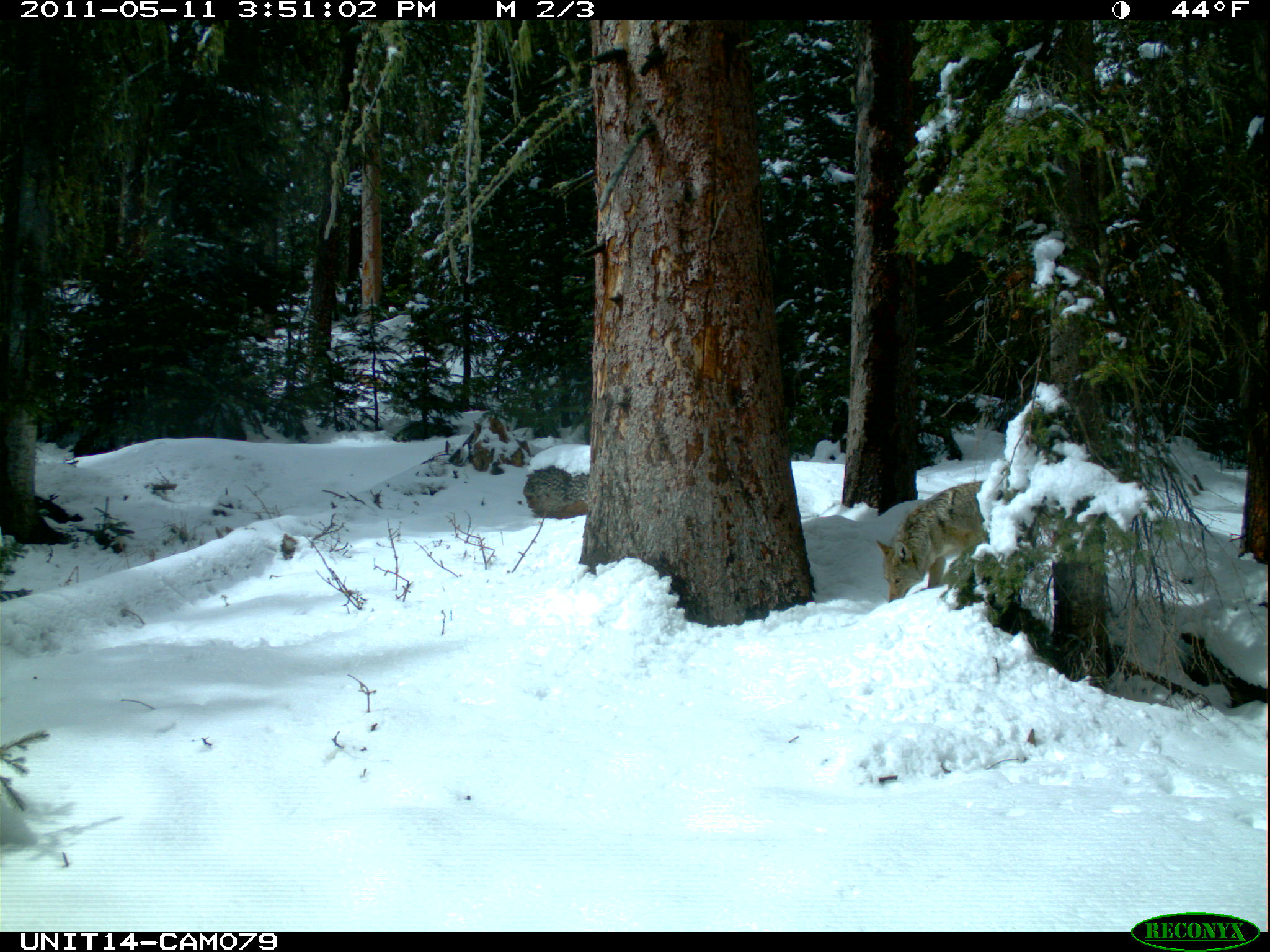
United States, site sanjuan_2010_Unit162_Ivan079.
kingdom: Animalia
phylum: Chordata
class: Mammalia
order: Carnivora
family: Canidae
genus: Canis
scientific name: Canis latrans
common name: coyote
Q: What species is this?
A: Canis latrans (coyote).